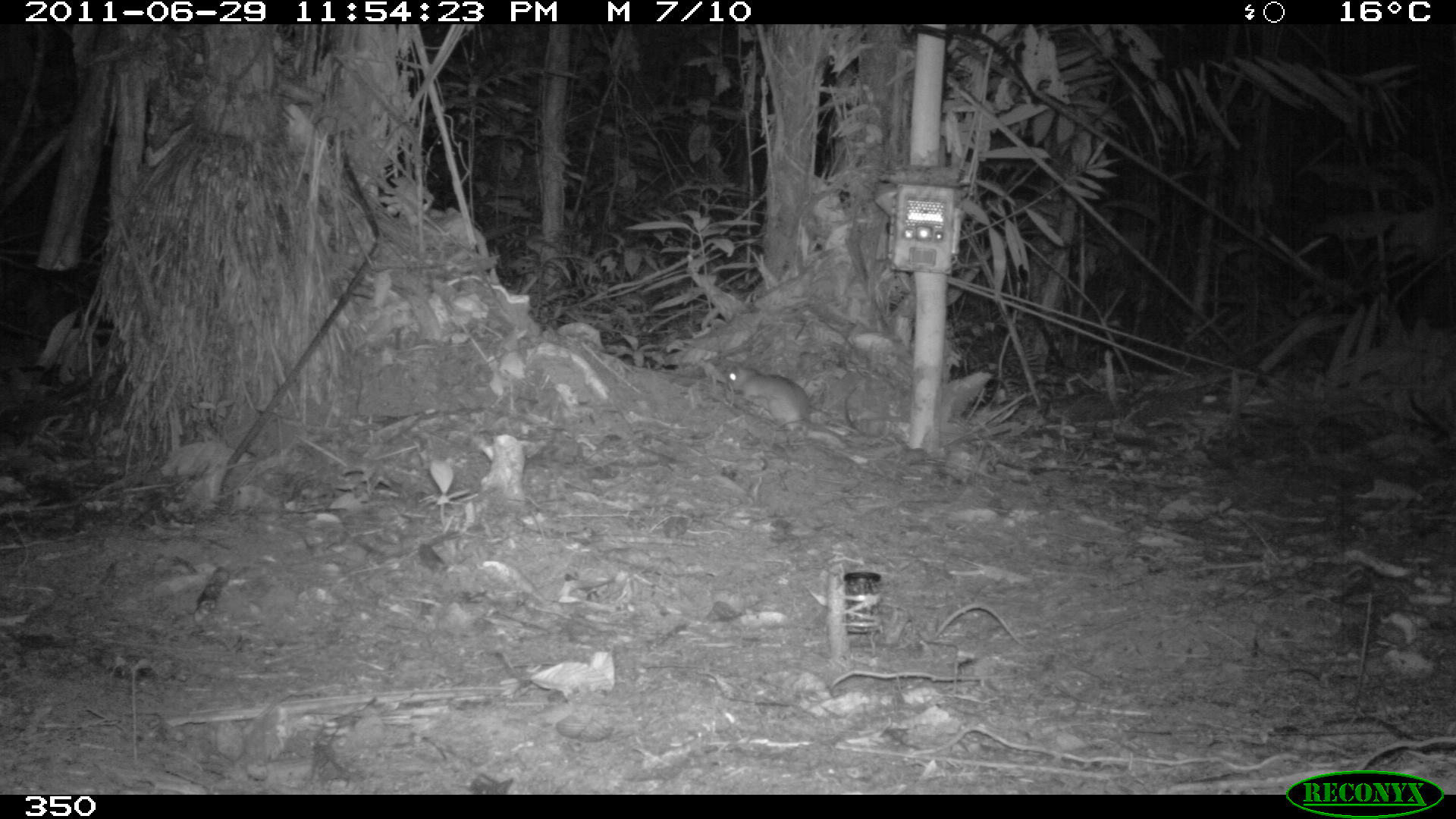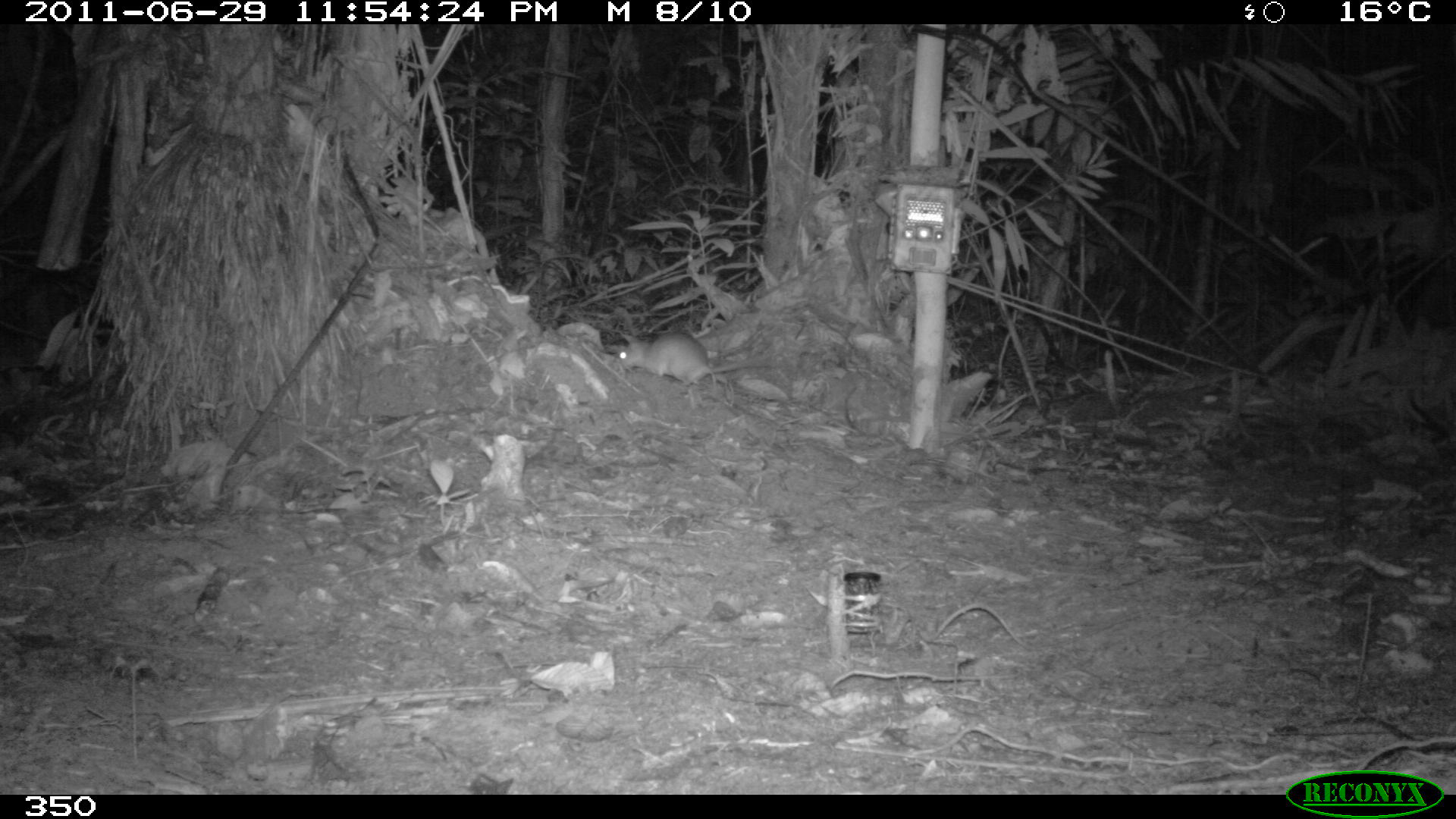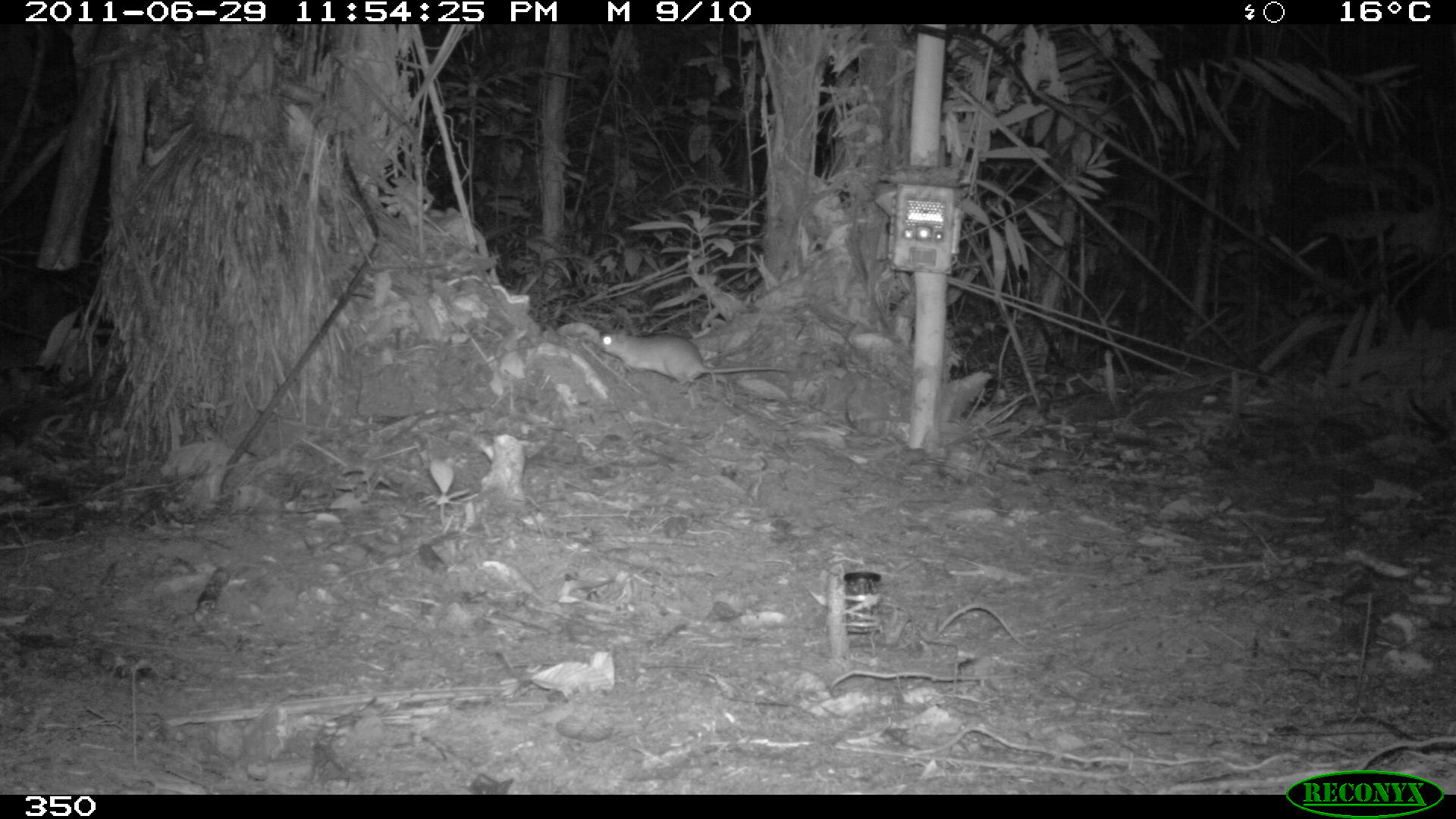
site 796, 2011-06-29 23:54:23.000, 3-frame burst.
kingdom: Animalia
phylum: Chordata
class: Mammalia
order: Rodentia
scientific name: Rodentia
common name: rodents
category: unknown rodent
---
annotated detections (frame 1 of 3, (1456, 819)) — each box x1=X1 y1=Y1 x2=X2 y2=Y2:
unknown rodent: x1=722 y1=365 x2=856 y2=431